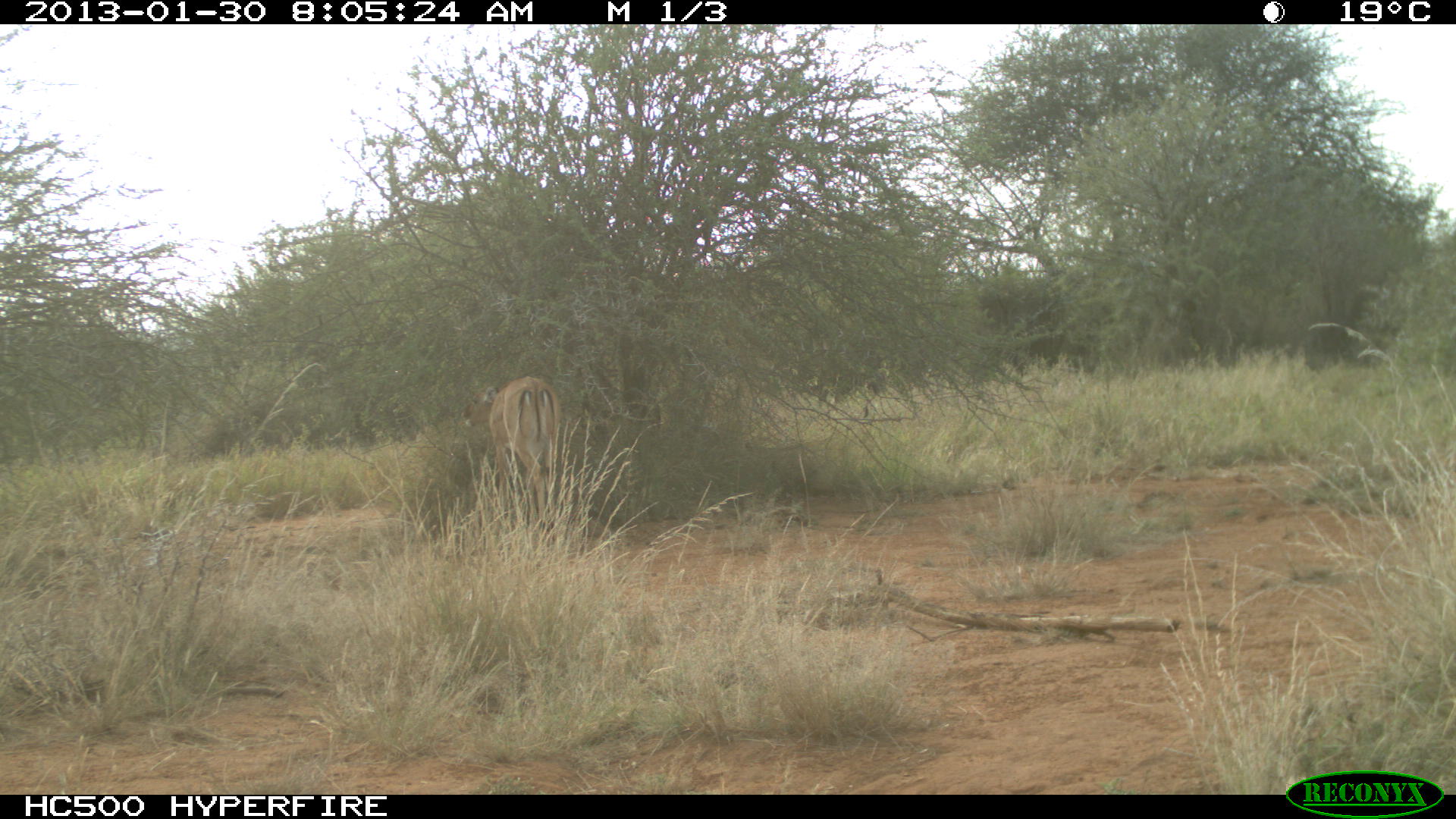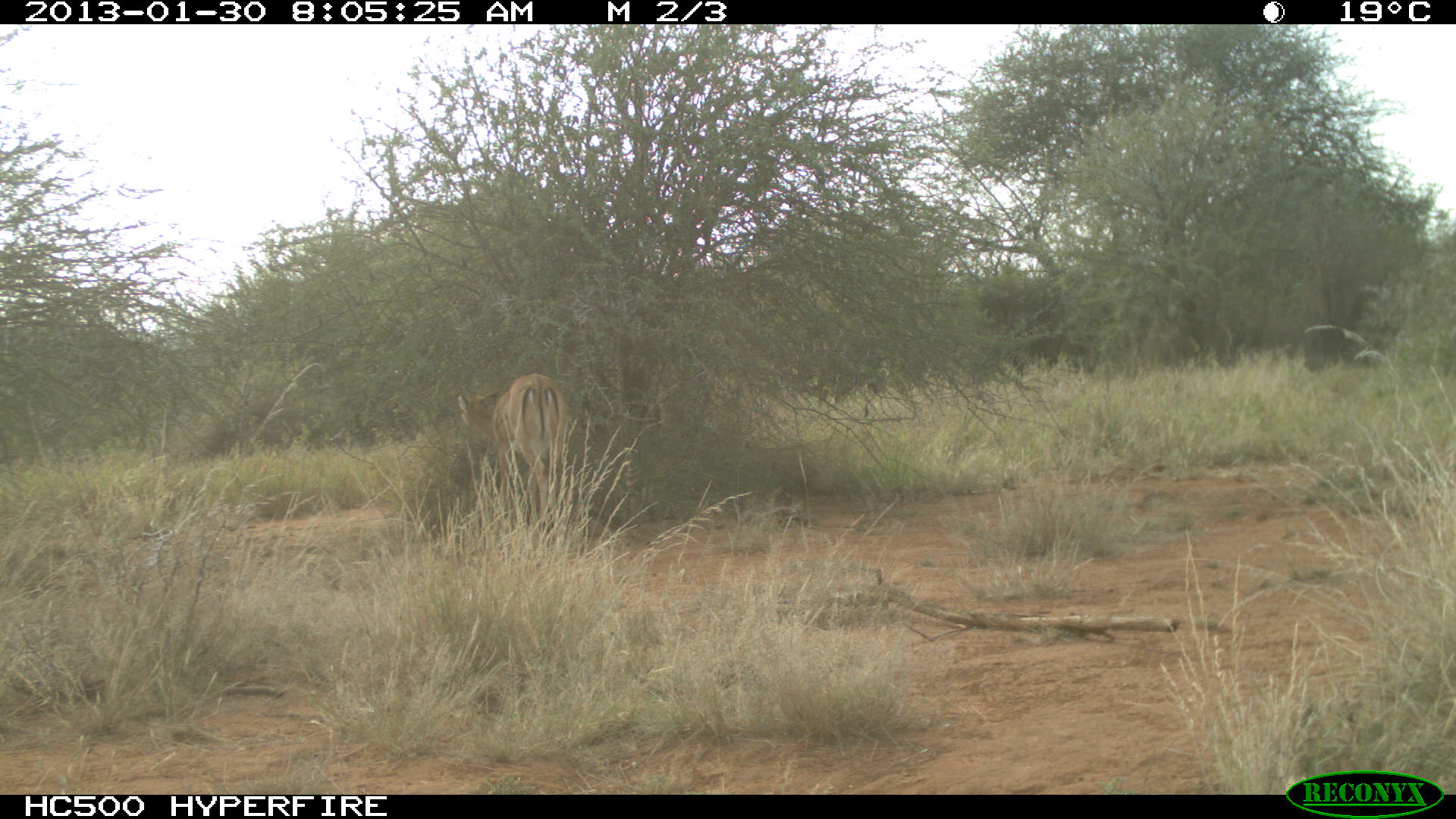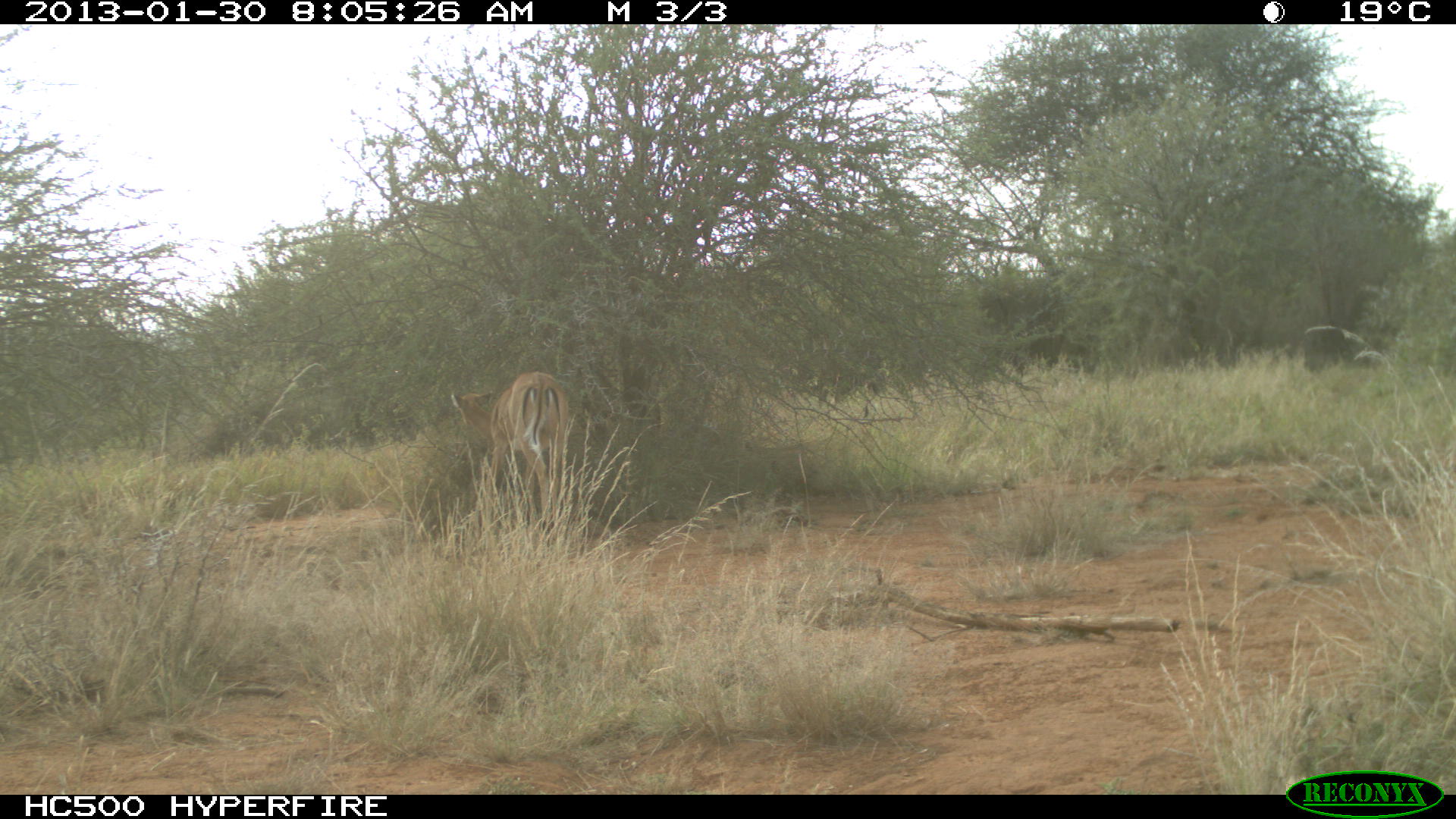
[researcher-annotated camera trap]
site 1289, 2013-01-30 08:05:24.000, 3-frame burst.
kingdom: Animalia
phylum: Chordata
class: Mammalia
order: Artiodactyla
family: Bovidae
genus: Aepyceros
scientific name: Aepyceros melampus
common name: impala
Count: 1.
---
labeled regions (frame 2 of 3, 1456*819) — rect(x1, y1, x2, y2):
aepyceros melampus: rect(447, 372, 583, 541)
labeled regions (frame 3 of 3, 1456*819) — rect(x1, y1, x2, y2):
aepyceros melampus: rect(451, 369, 569, 538)